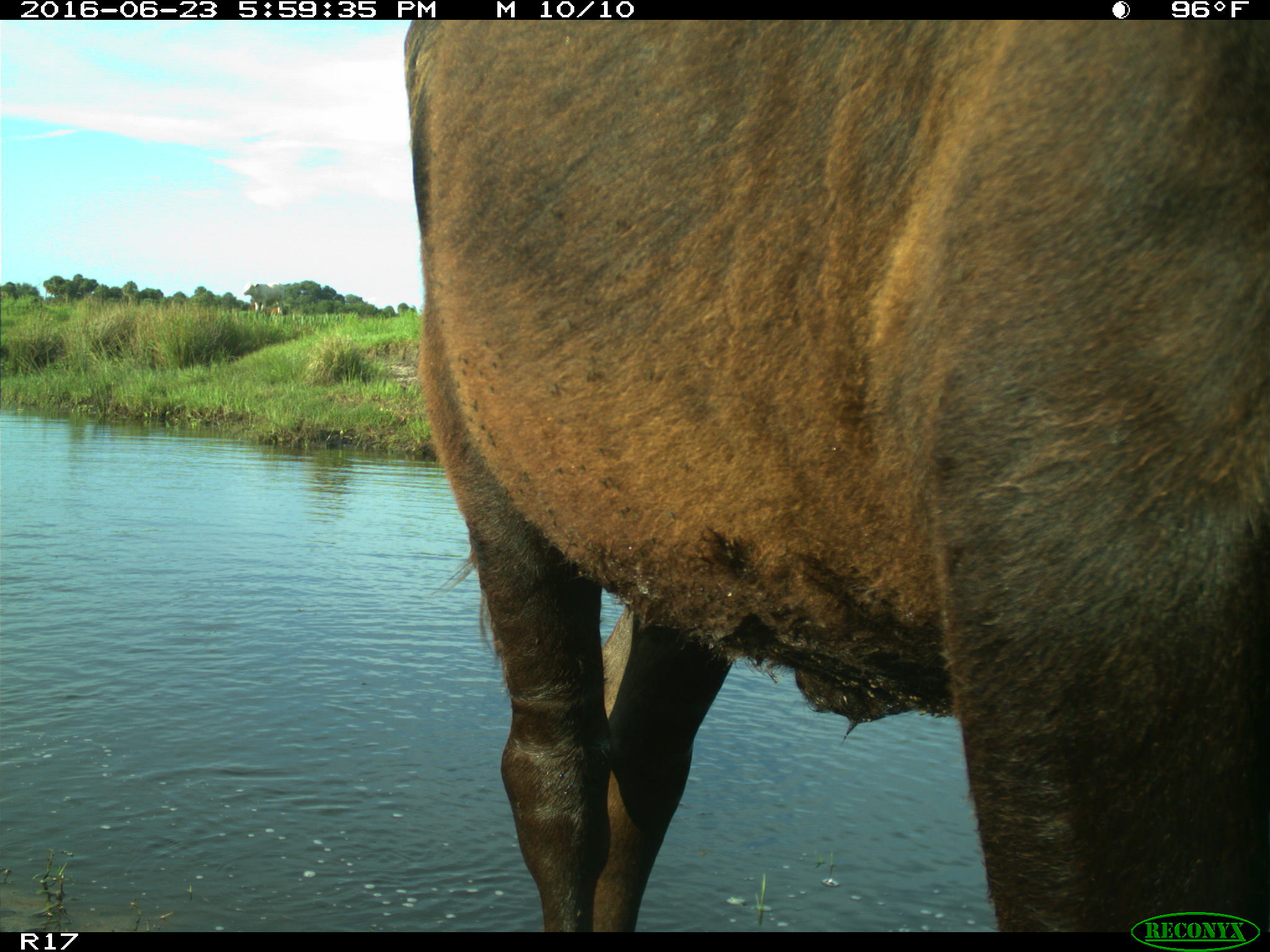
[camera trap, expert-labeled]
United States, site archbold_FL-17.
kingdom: Animalia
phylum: Chordata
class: Mammalia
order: Artiodactyla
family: Bovidae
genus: Bos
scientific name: Bos taurus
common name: domestic cow